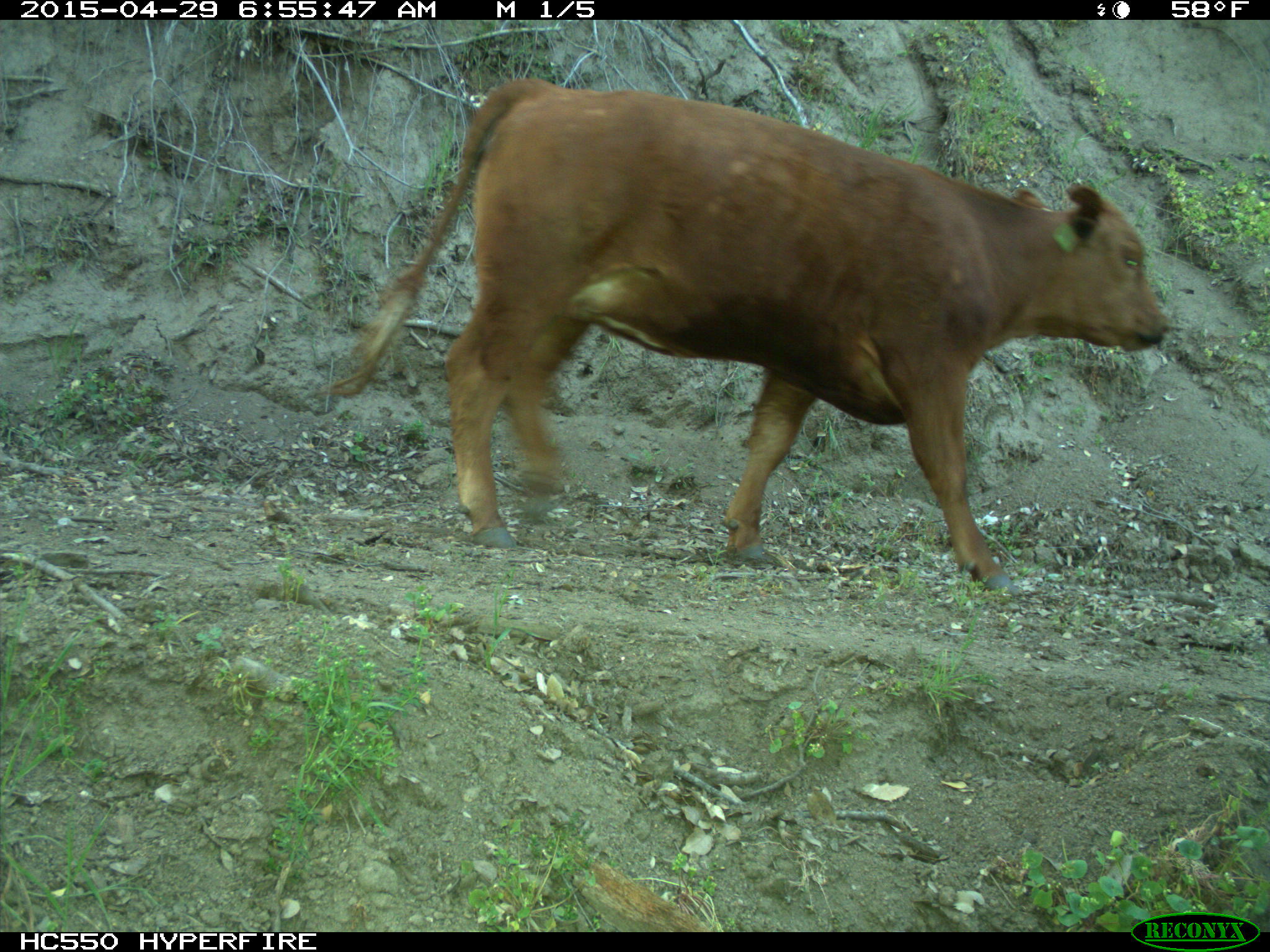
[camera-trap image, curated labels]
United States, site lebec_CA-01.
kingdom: Animalia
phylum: Chordata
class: Mammalia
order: Artiodactyla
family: Bovidae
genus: Bos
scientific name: Bos taurus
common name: domestic cow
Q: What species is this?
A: Bos taurus (domestic cow).